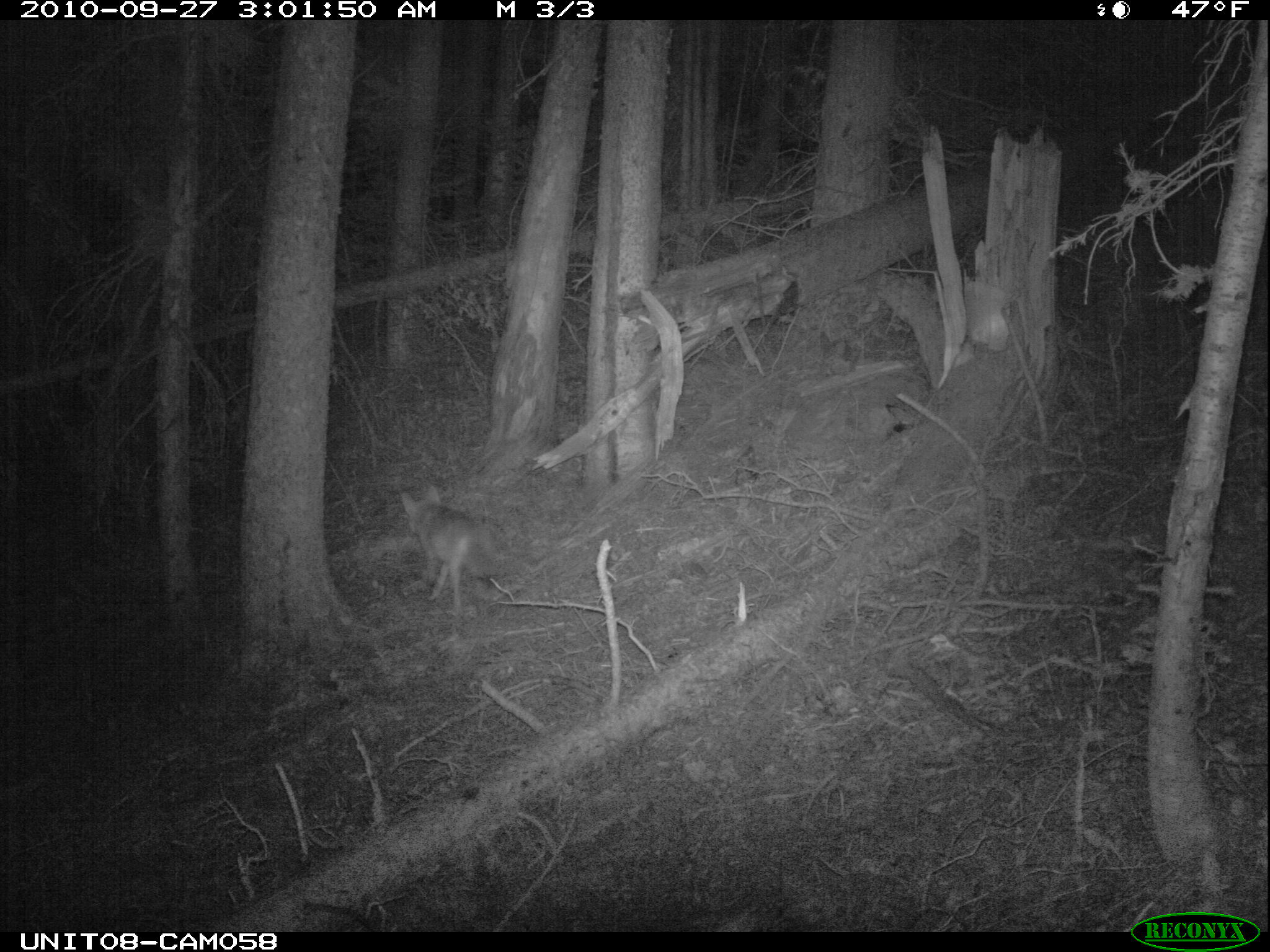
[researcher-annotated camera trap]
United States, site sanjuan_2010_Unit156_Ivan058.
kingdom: Animalia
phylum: Chordata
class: Mammalia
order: Carnivora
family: Canidae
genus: Canis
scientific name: Canis latrans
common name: coyote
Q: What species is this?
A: Canis latrans (coyote).